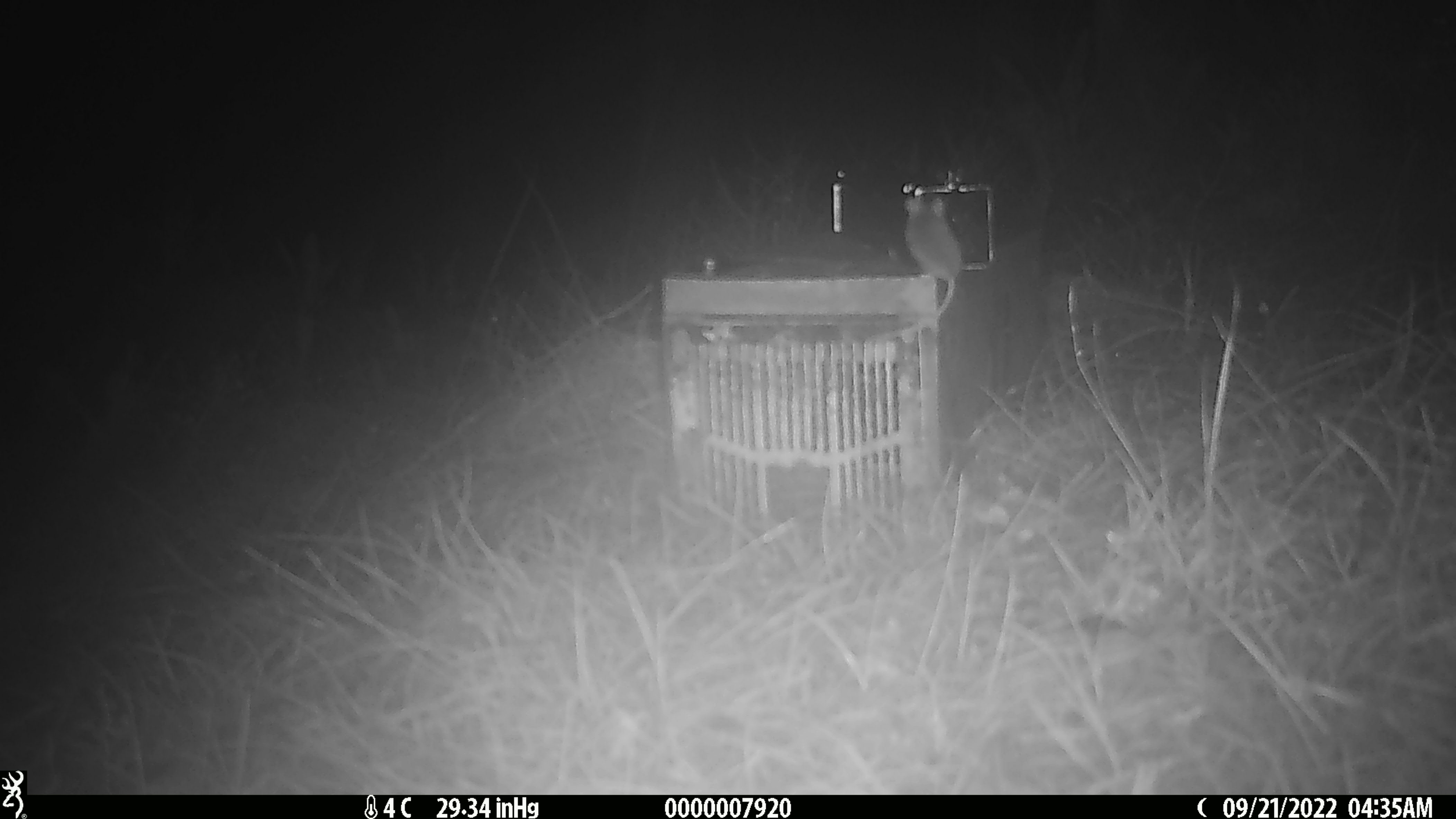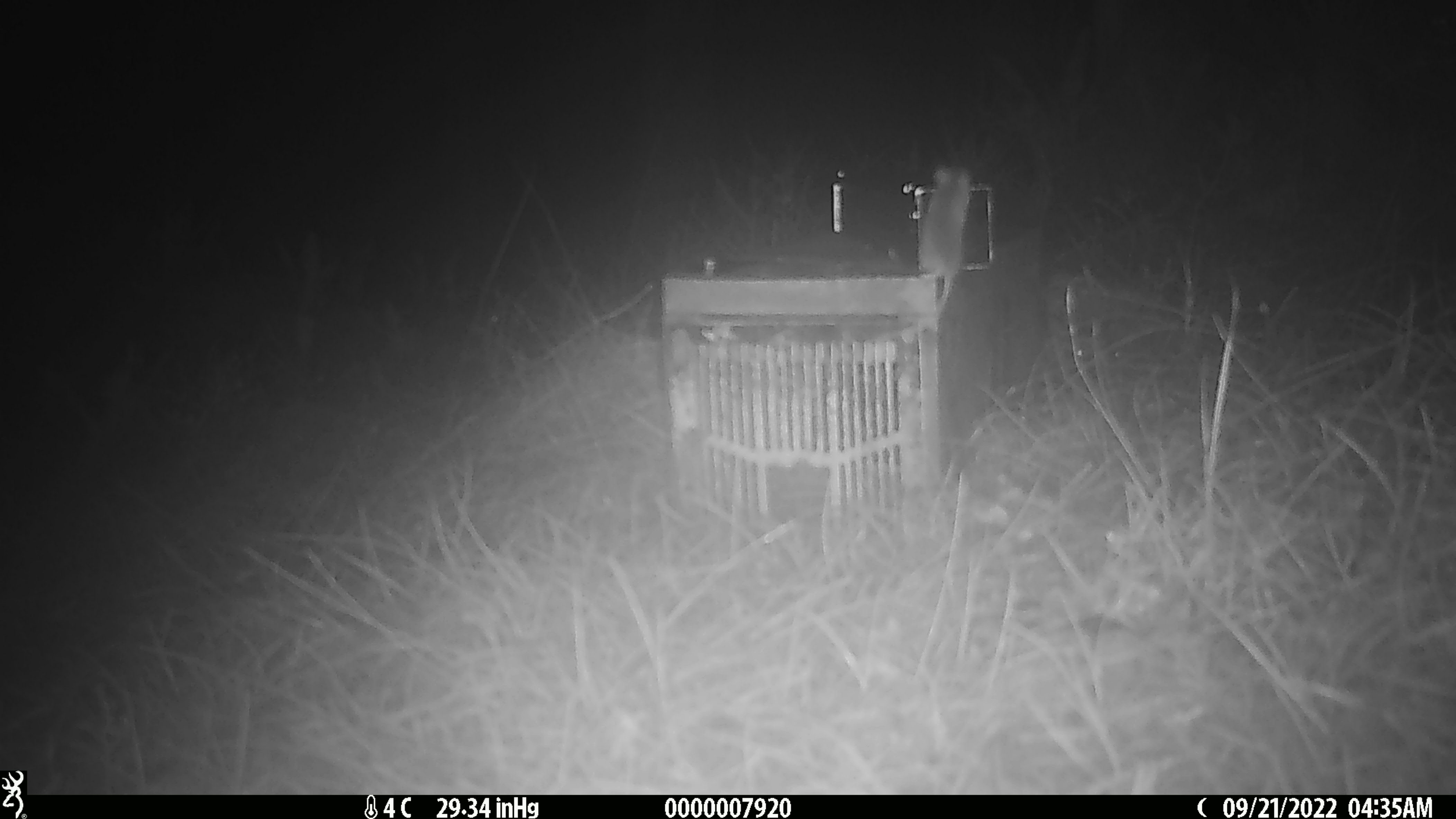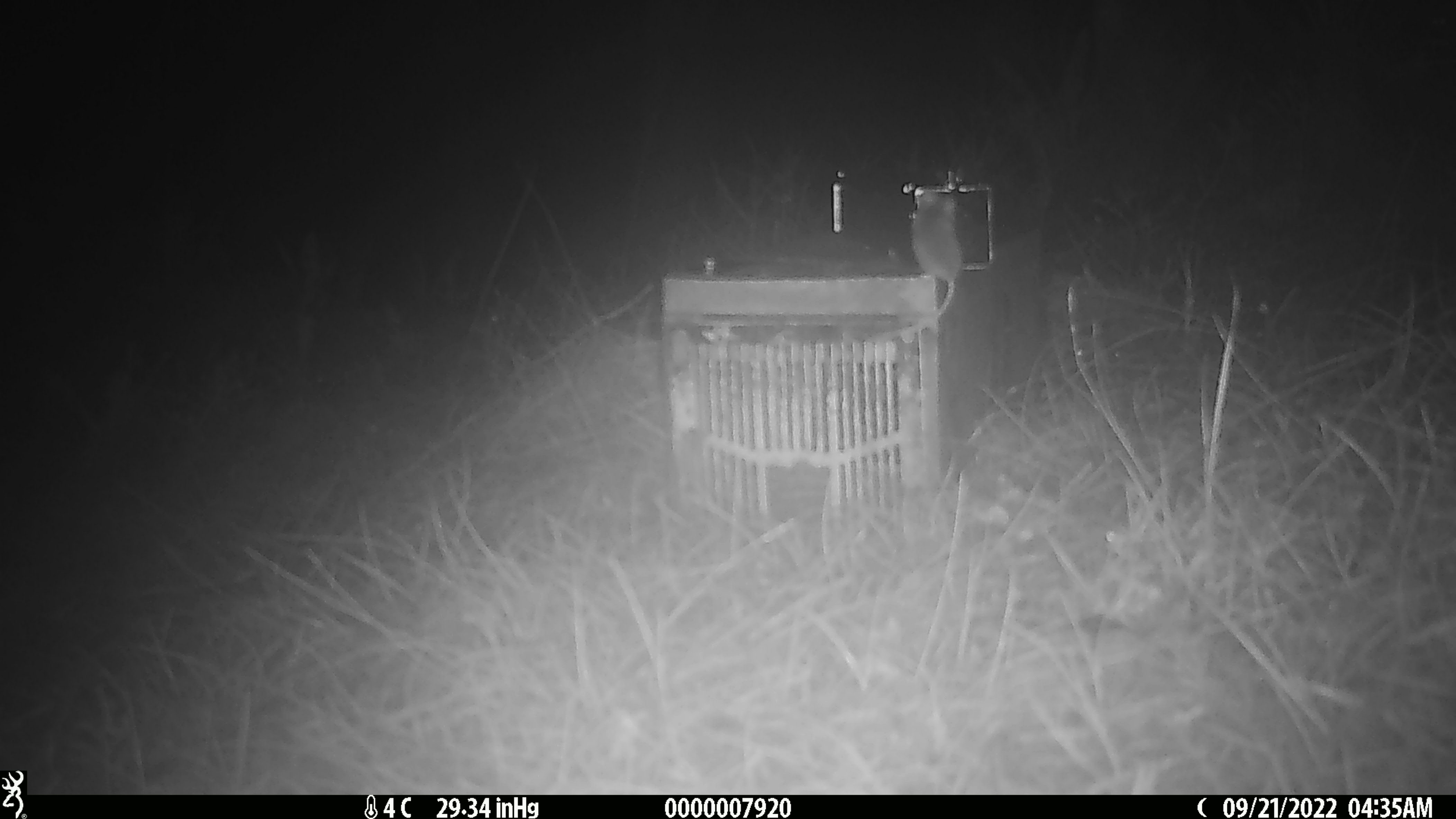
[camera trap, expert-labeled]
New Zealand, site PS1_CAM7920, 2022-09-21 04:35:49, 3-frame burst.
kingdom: Animalia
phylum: Chordata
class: Mammalia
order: Rodentia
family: Muridae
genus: Mus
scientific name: Mus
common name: mouse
Mouse (Mus).